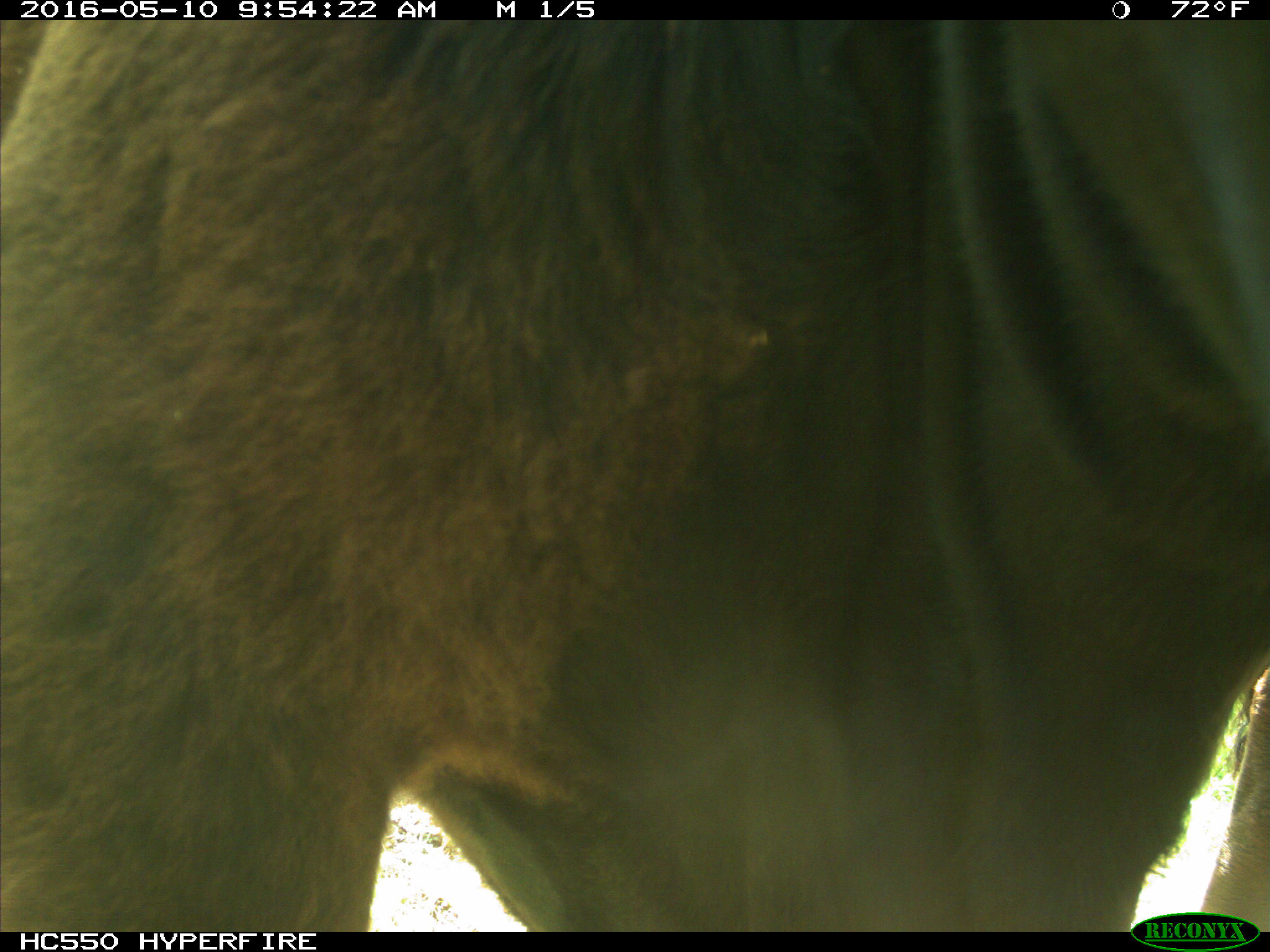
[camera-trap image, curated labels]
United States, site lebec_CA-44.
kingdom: Animalia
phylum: Chordata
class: Mammalia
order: Artiodactyla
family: Bovidae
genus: Bos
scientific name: Bos taurus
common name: domestic cow